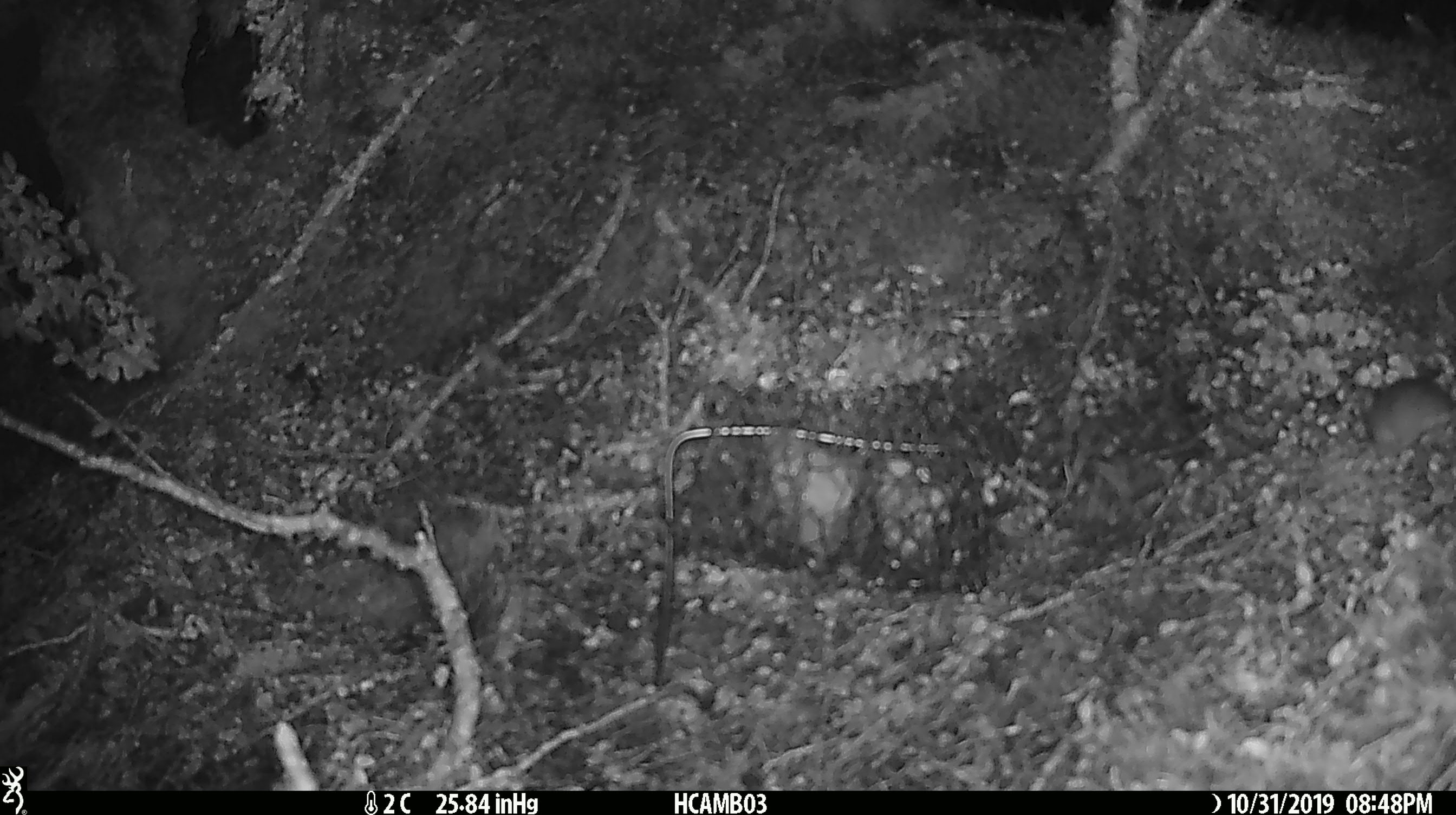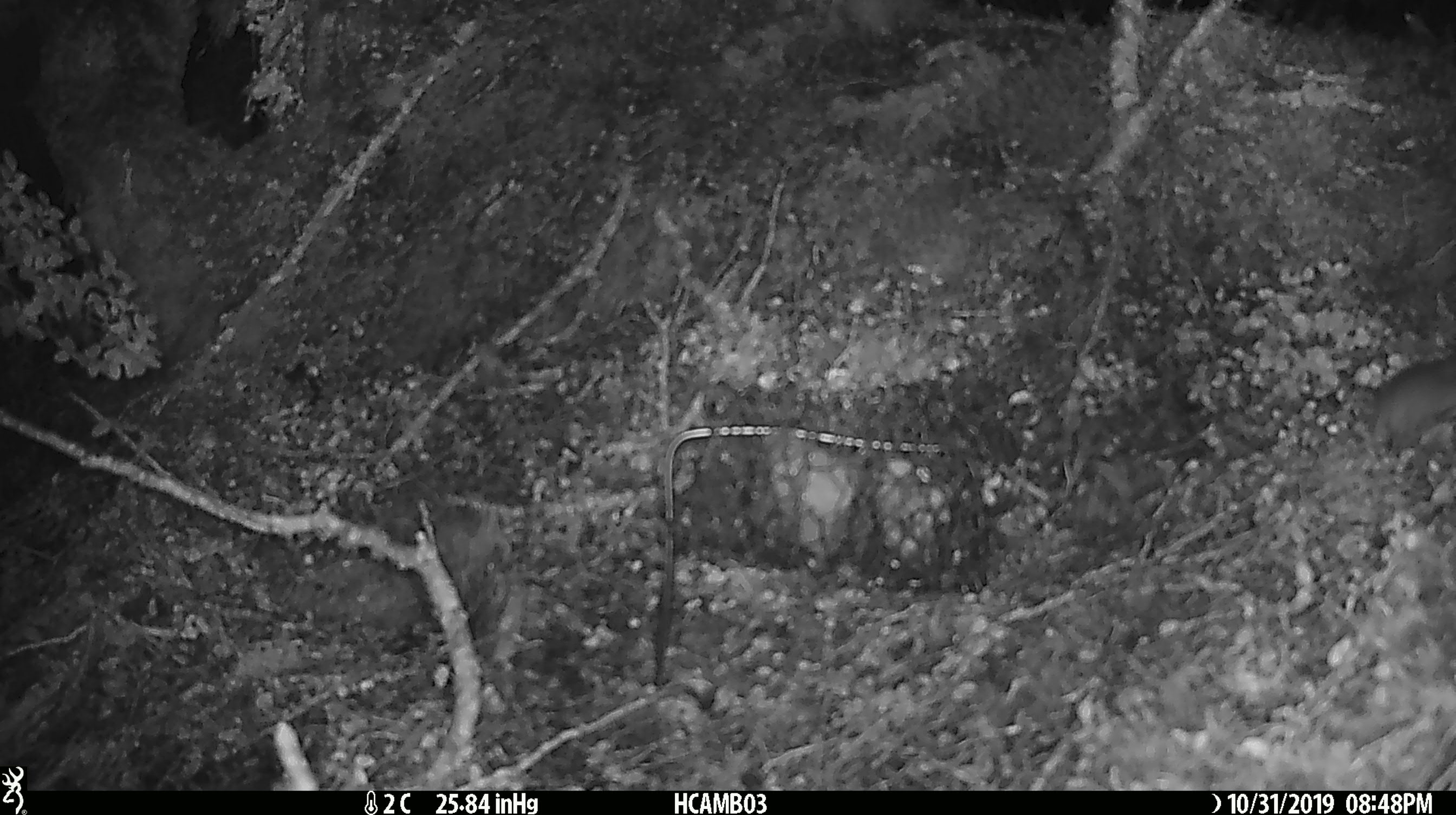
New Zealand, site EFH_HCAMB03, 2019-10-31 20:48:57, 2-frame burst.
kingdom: Animalia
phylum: Chordata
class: Mammalia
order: Rodentia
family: Muridae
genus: Mus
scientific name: Mus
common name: mouse